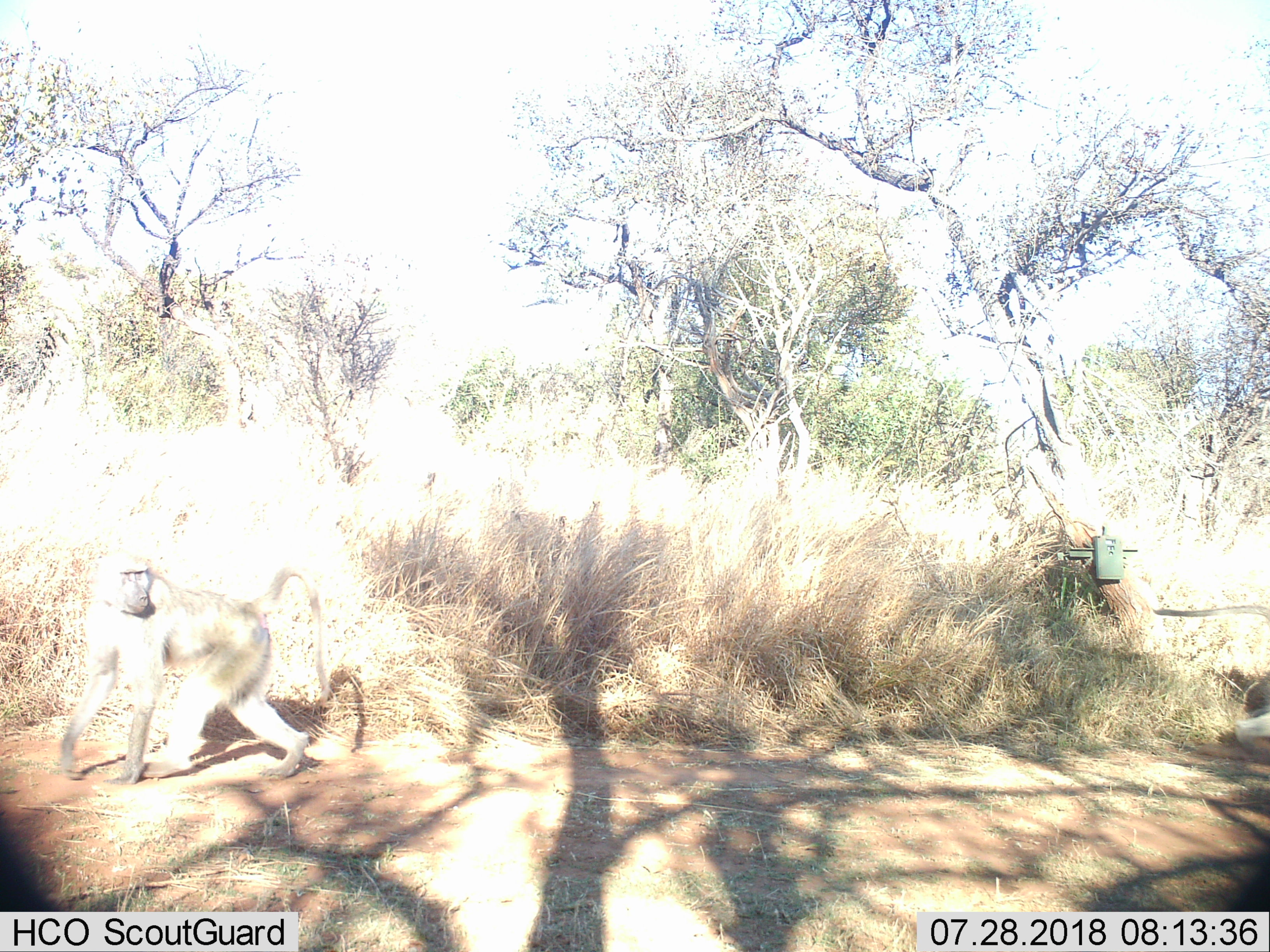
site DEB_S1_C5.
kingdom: Animalia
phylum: Chordata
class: Mammalia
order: Primates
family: Cercopithecidae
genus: Papio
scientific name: Papio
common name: baboon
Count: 2.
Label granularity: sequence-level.